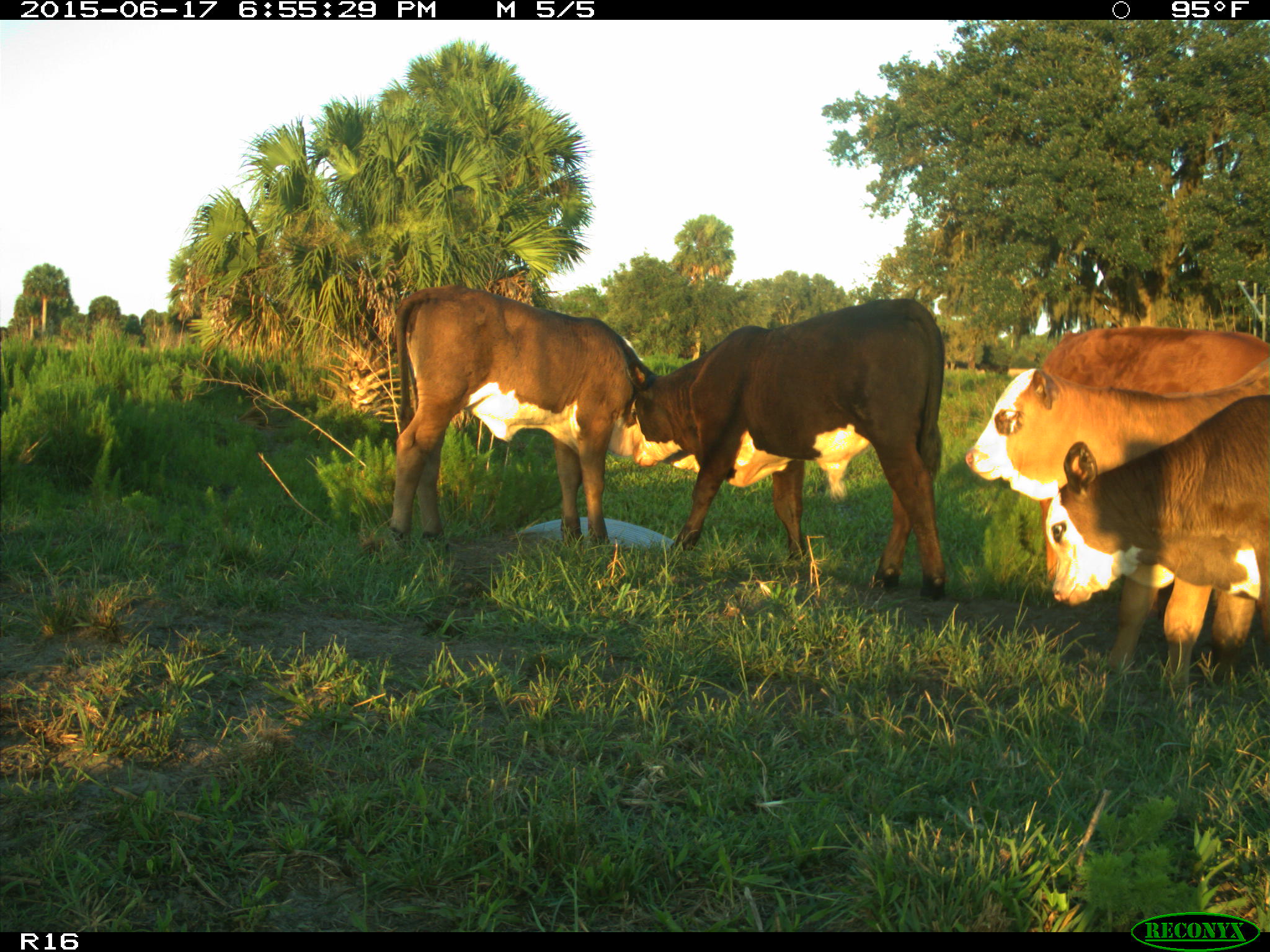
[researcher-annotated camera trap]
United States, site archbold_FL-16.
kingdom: Animalia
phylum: Chordata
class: Mammalia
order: Artiodactyla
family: Bovidae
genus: Bos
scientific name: Bos taurus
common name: domestic cow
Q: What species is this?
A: Bos taurus (domestic cow).